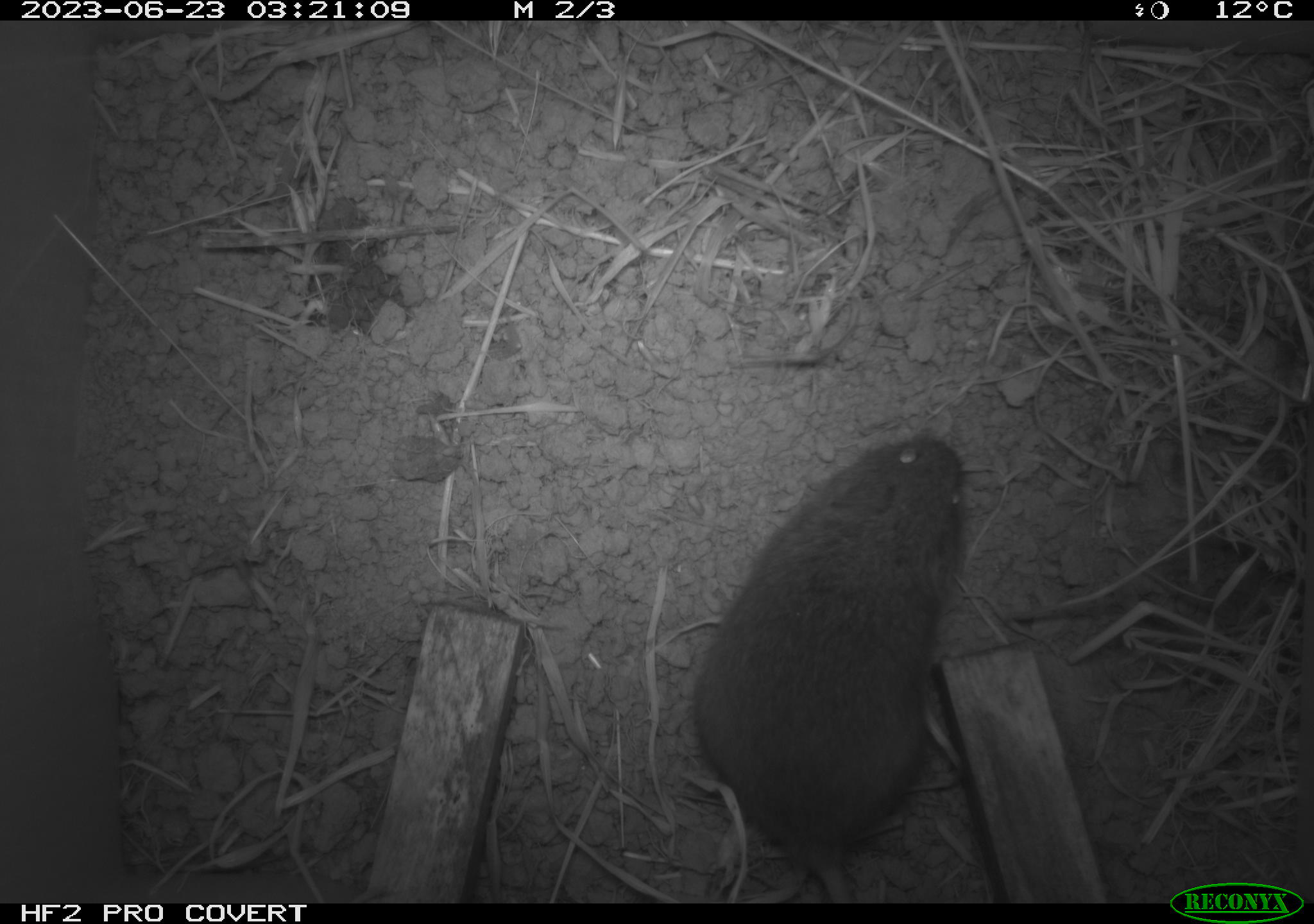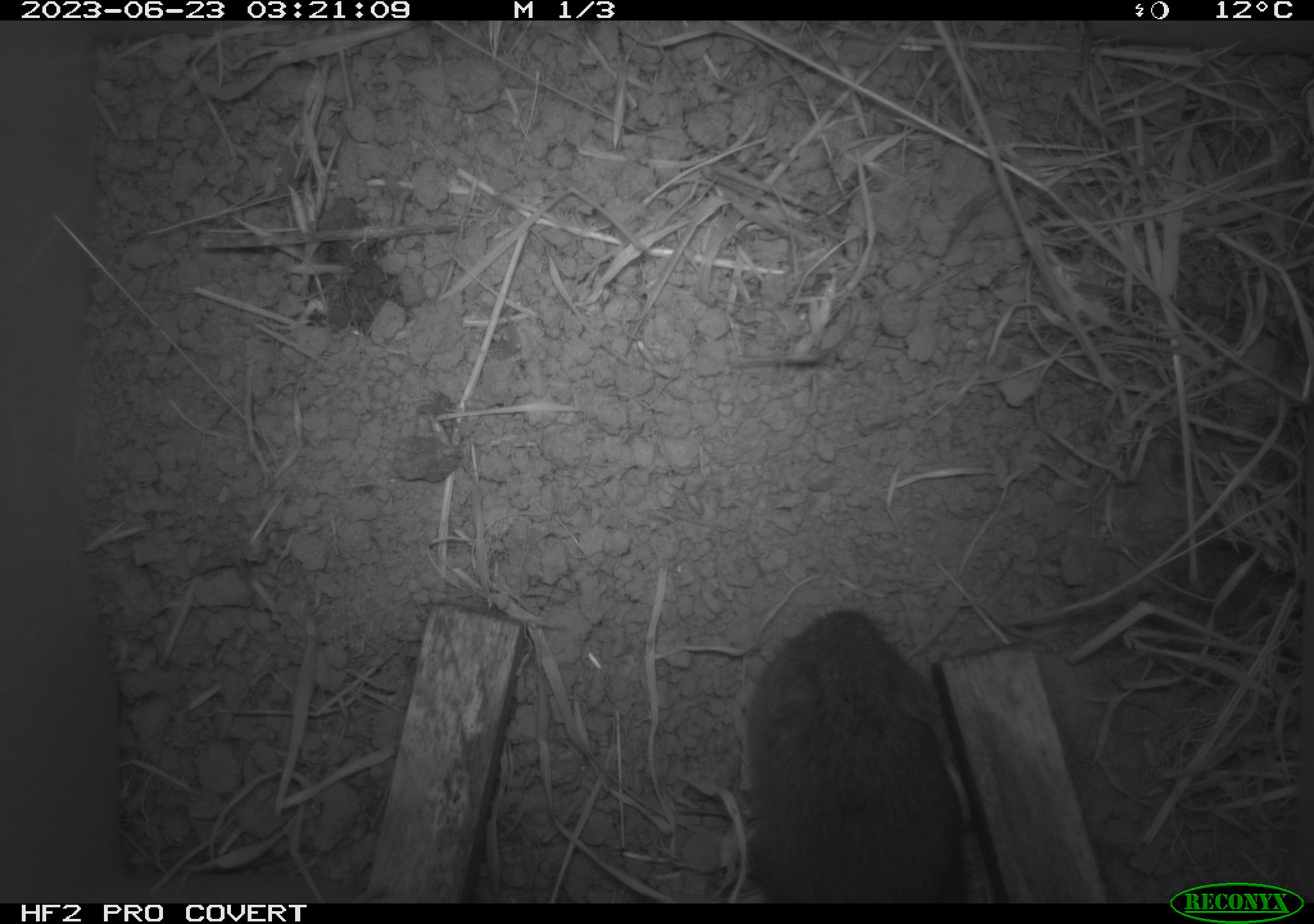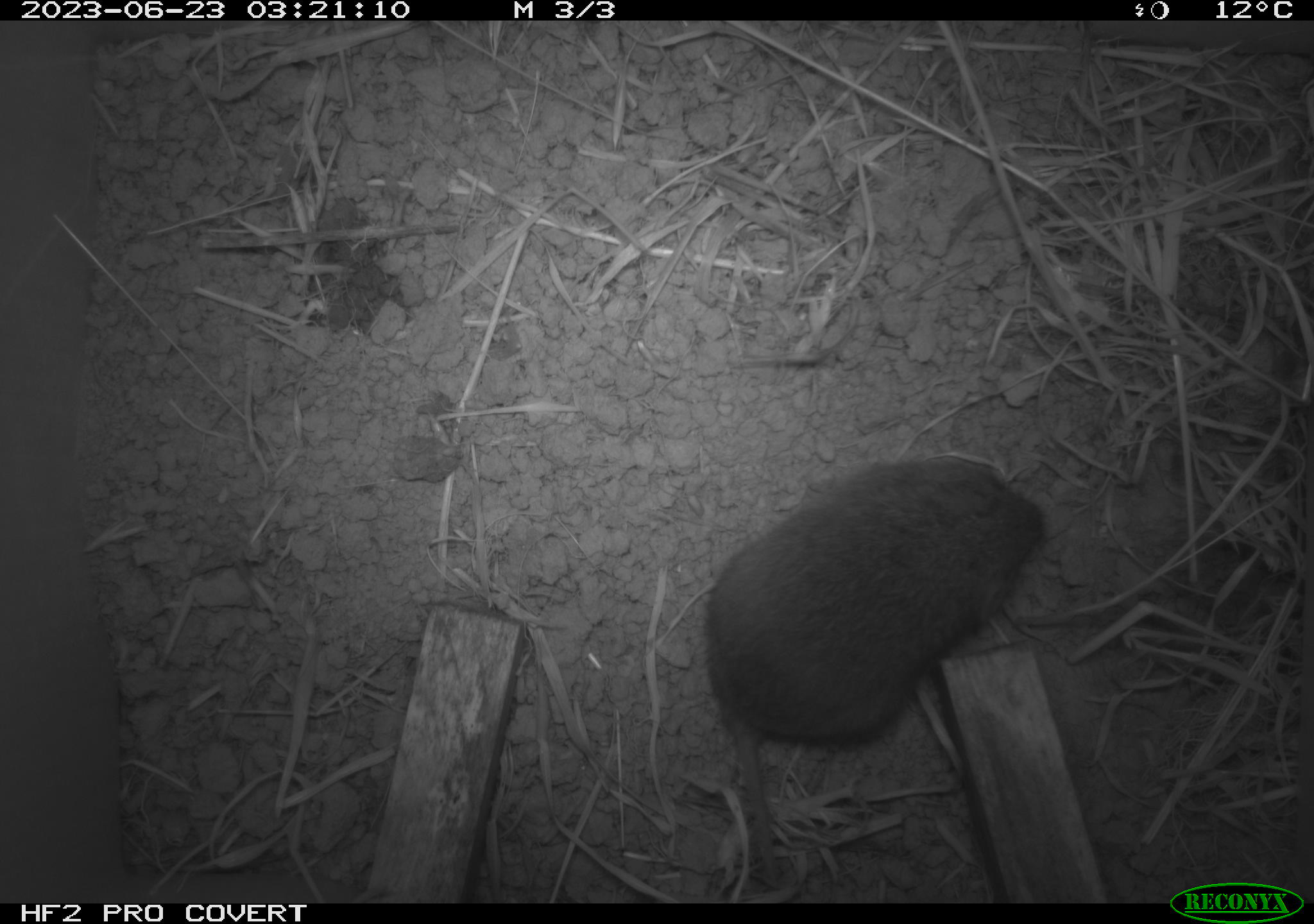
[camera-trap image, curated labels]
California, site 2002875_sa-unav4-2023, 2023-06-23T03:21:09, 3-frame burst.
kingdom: Animalia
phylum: Chordata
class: Mammalia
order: Rodentia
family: Cricetidae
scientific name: Arvicolinae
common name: voles, lemmings, and muskrats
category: arvicolinae subfamily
Arvicolinae subfamily (voles, lemmings, and muskrats) (Arvicolinae).